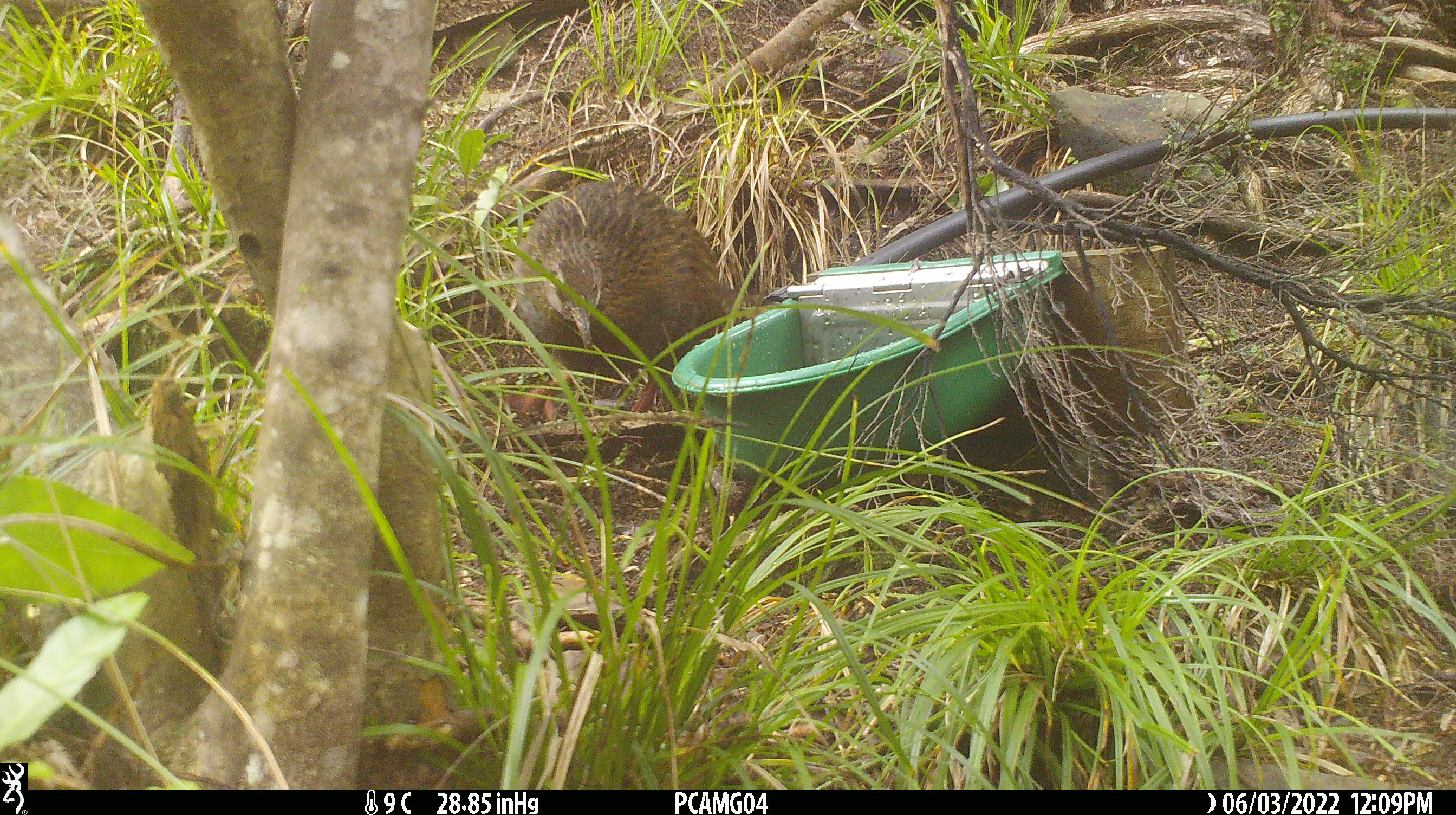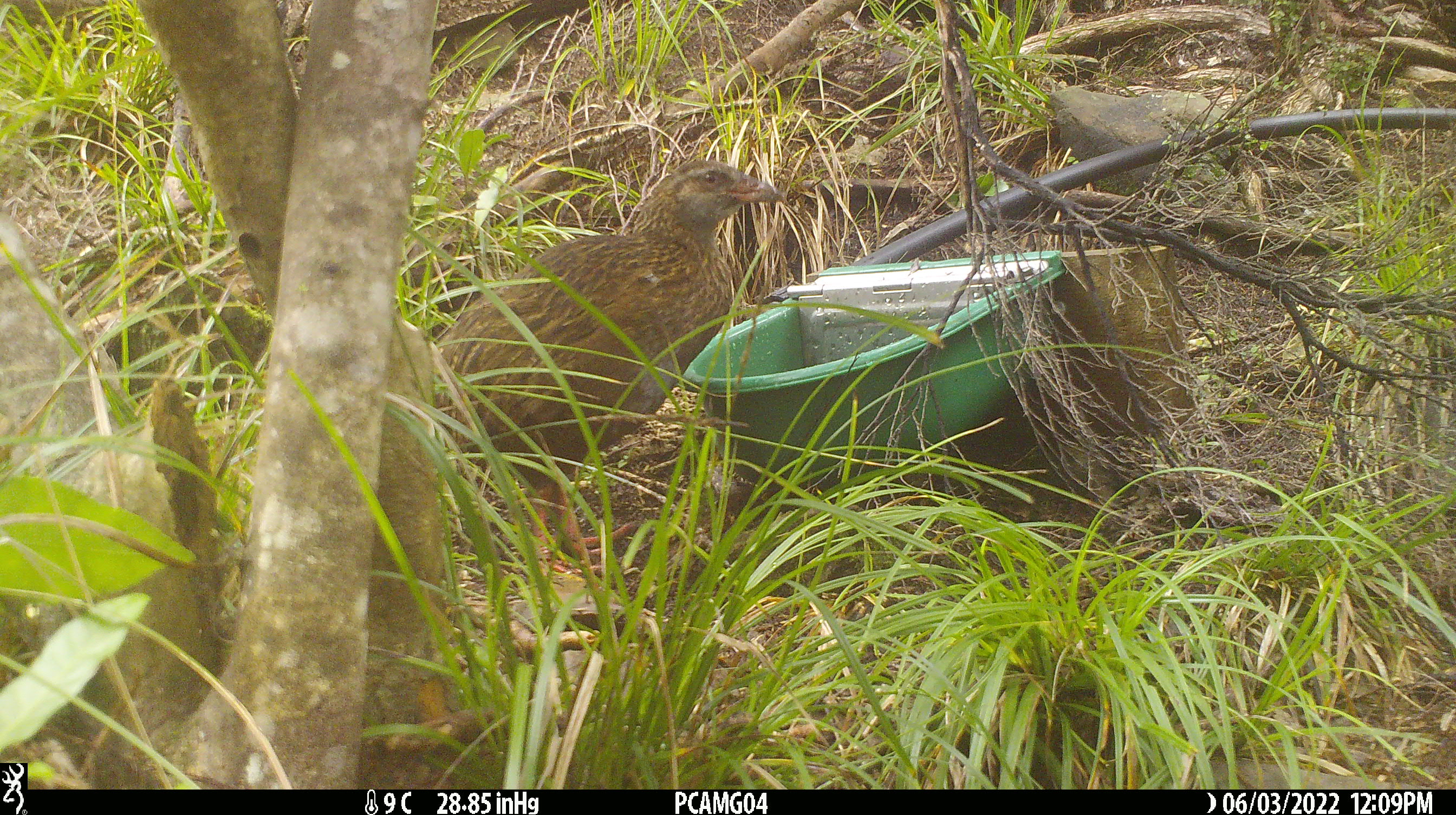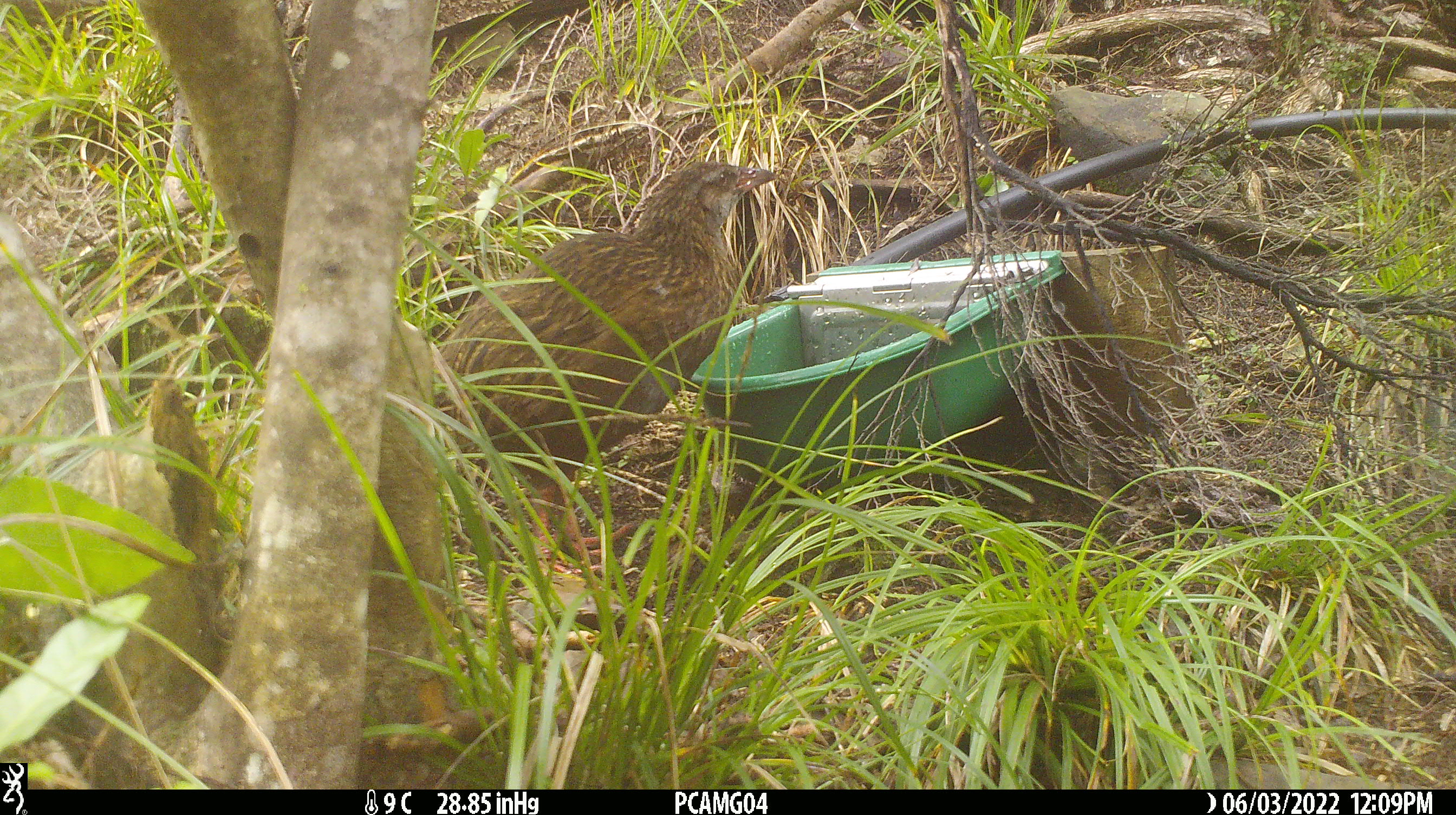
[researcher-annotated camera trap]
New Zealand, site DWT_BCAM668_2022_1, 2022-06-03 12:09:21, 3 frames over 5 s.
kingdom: Animalia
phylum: Chordata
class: Aves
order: Gruiformes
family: Rallidae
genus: Gallirallus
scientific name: Gallirallus australis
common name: weka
Weka (Gallirallus australis).